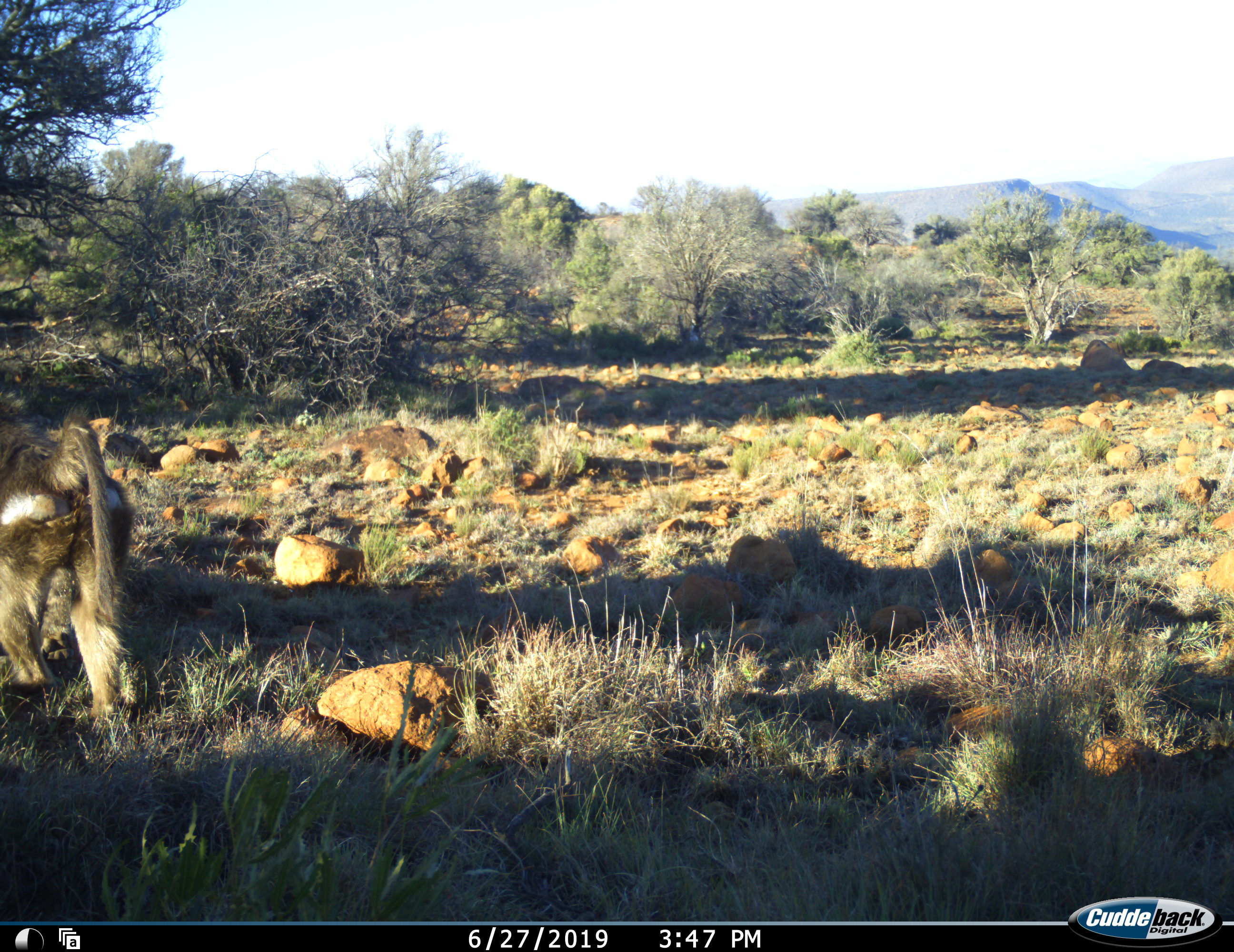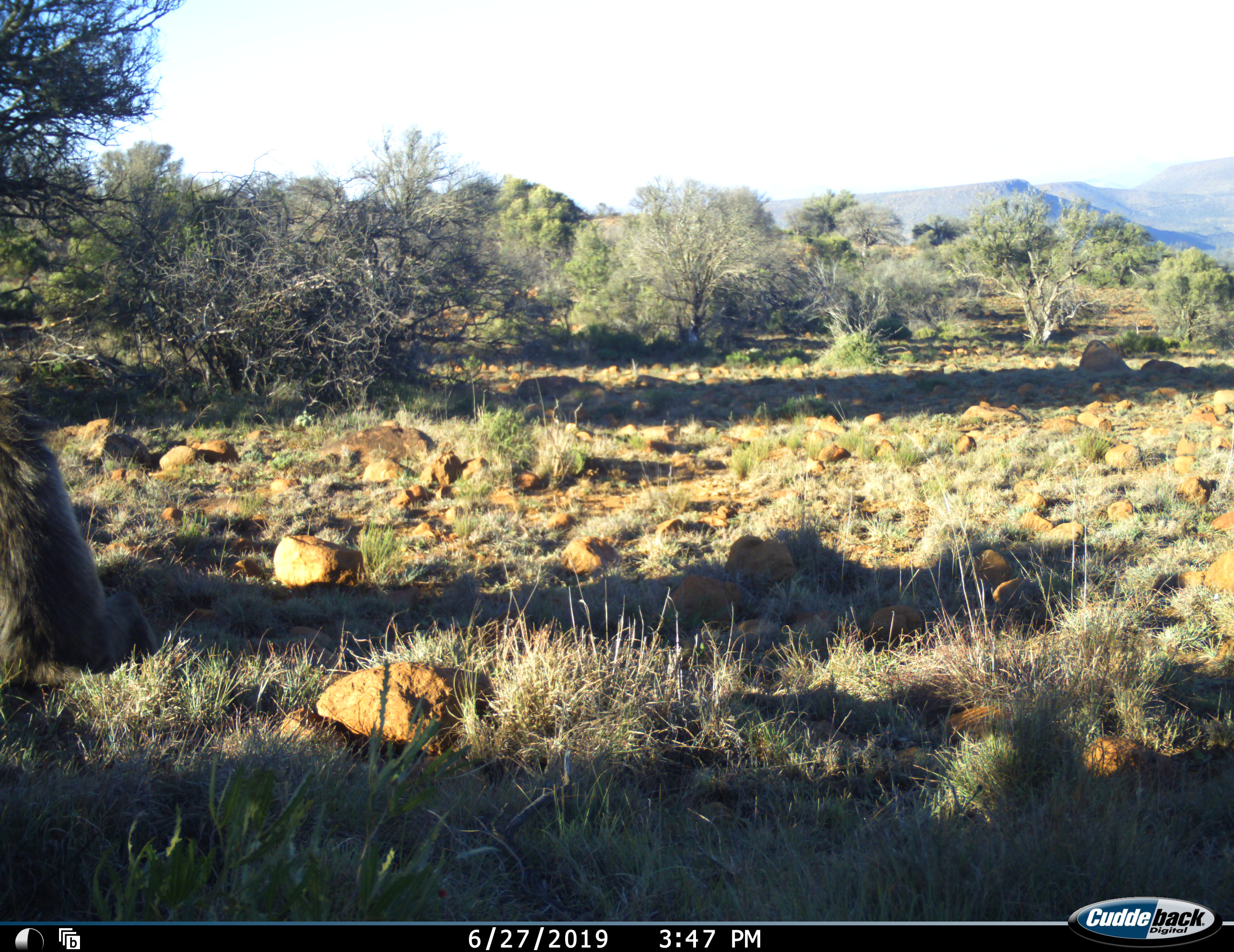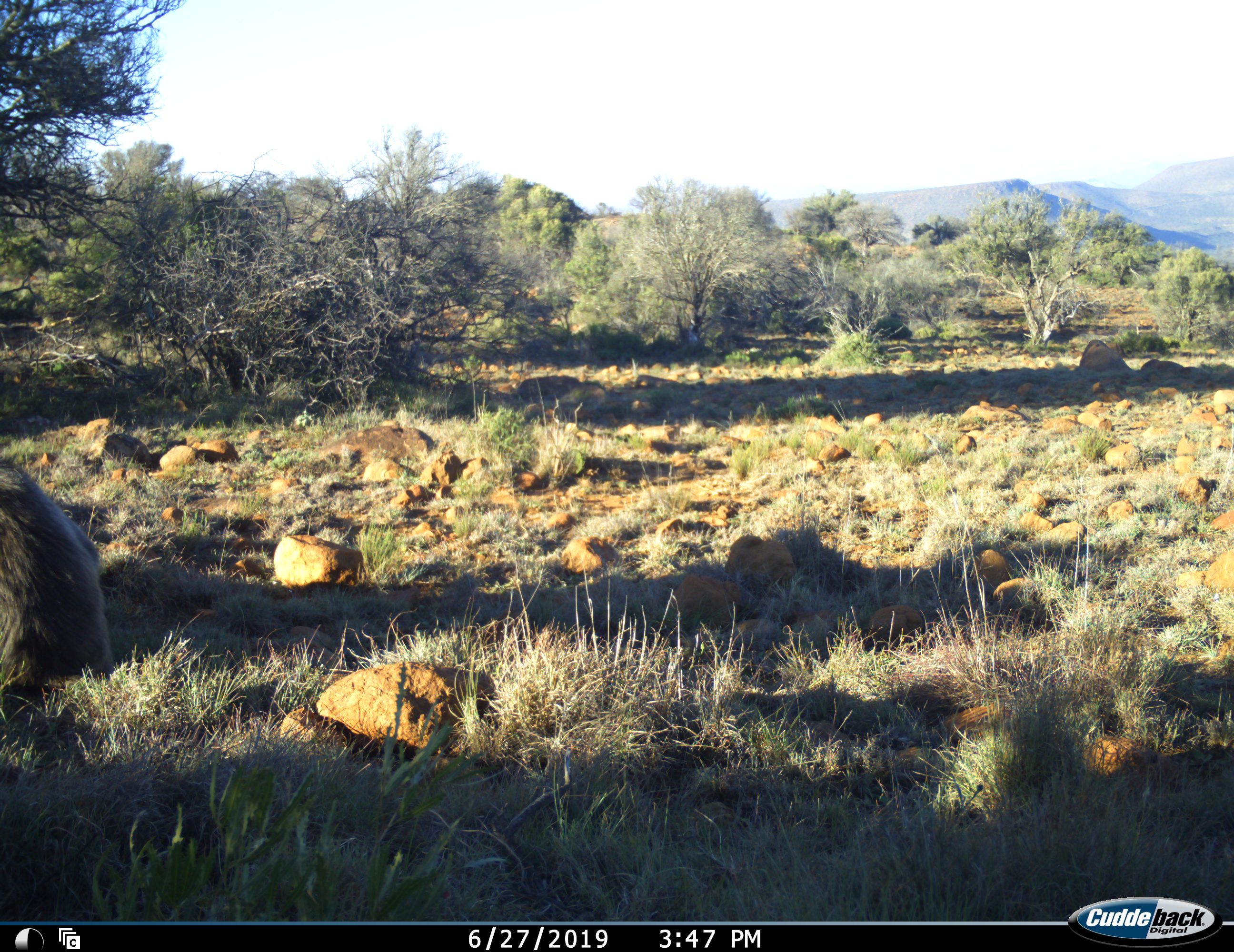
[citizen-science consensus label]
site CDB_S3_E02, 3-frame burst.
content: unidentified animal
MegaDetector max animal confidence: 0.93